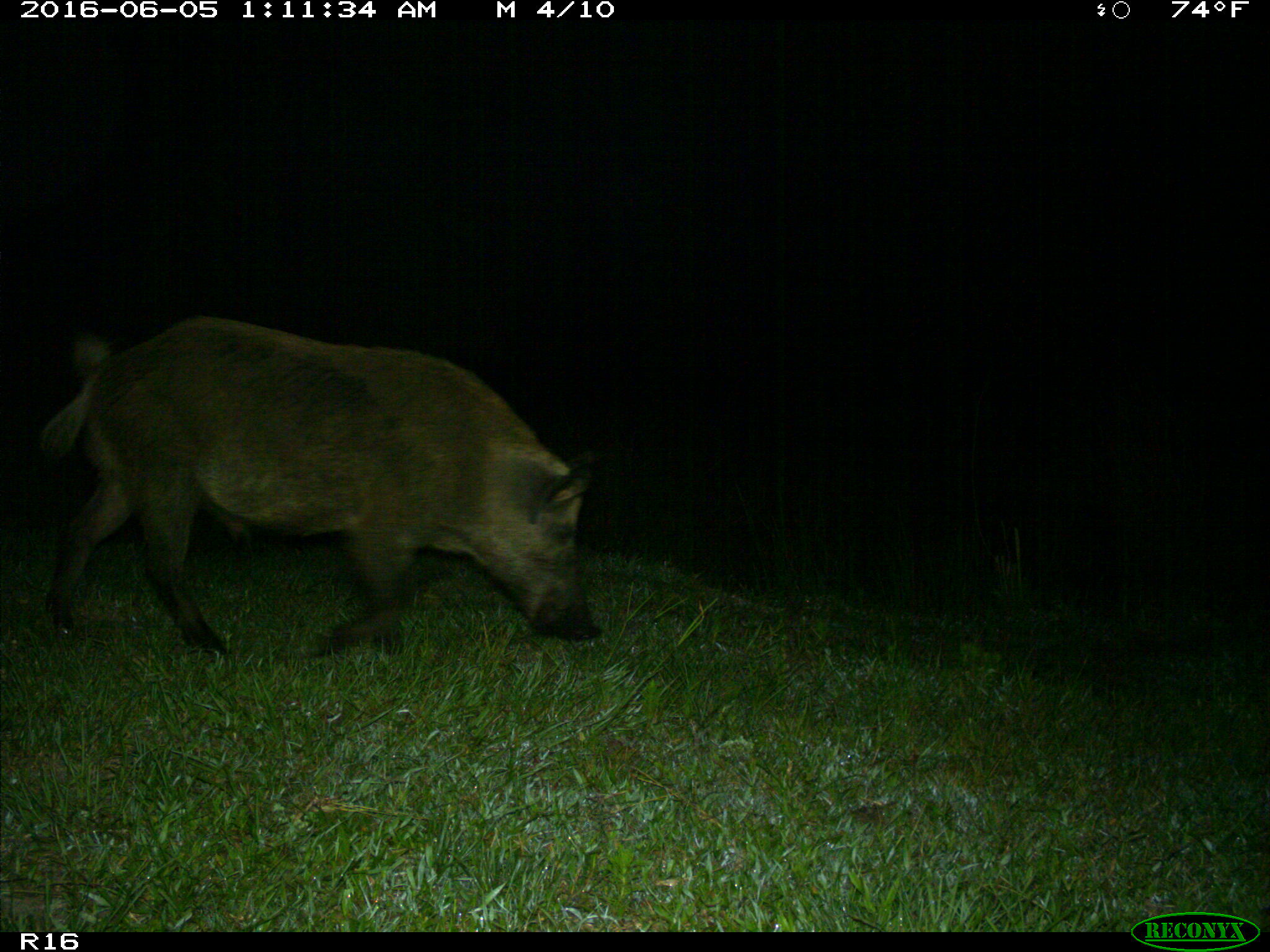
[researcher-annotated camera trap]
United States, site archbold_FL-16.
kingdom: Animalia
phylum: Chordata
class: Mammalia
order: Artiodactyla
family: Suidae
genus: Sus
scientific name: Sus scrofa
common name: wild boar